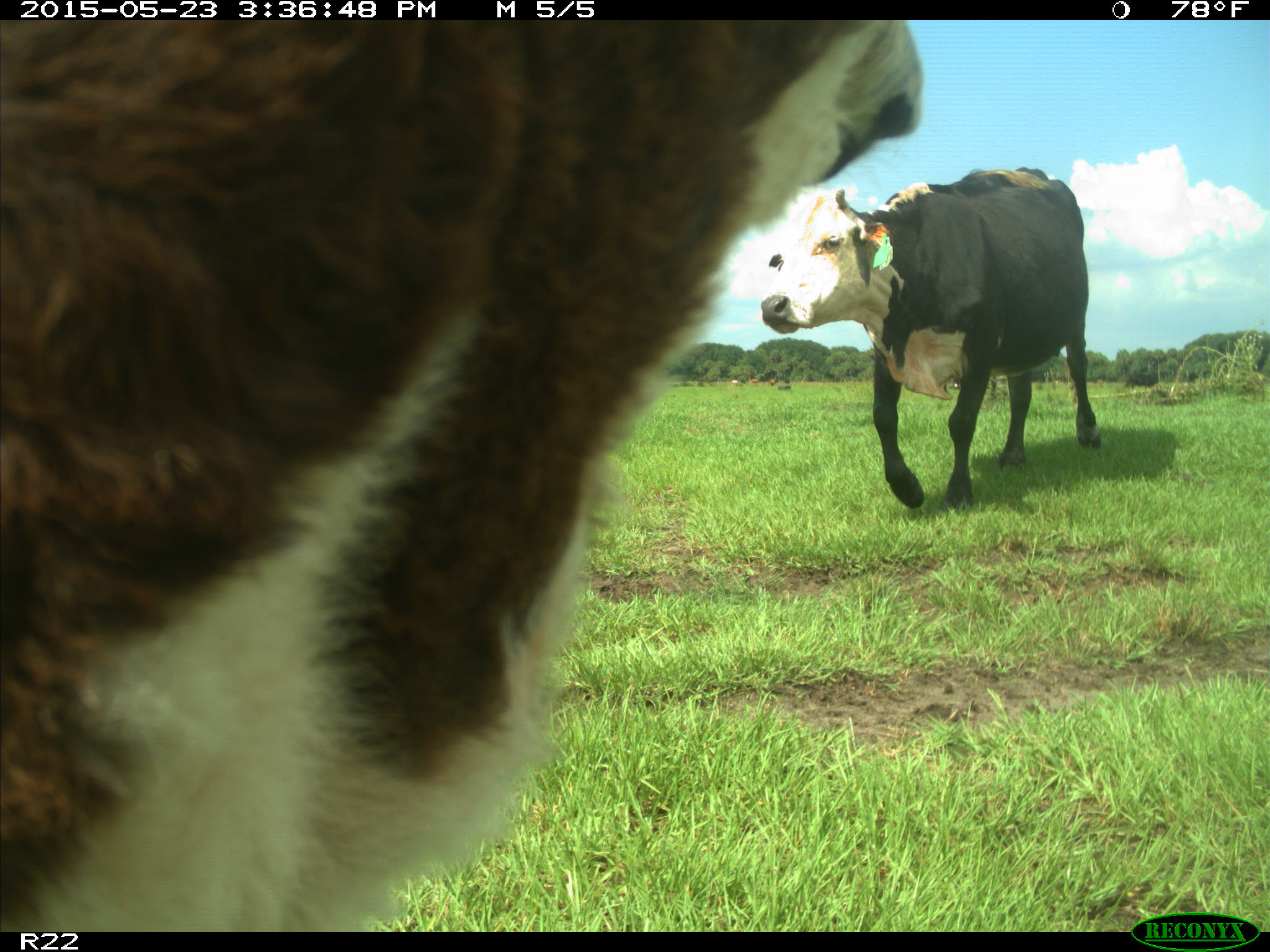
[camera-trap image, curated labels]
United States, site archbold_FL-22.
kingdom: Animalia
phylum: Chordata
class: Mammalia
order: Artiodactyla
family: Bovidae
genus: Bos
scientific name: Bos taurus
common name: domestic cow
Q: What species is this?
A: Bos taurus (domestic cow).